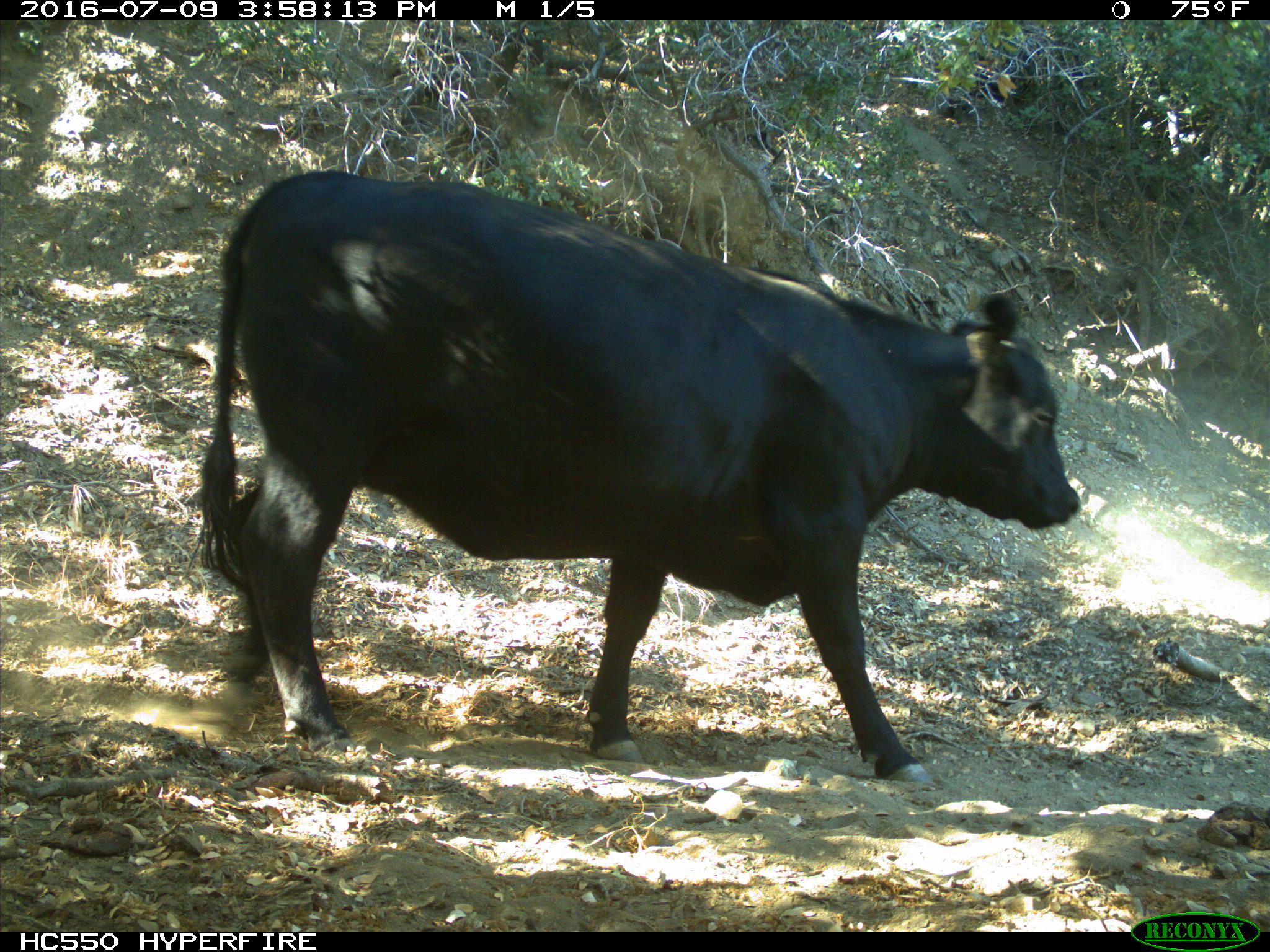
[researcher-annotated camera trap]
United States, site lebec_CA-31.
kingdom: Animalia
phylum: Chordata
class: Mammalia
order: Artiodactyla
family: Bovidae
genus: Bos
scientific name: Bos taurus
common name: domestic cow